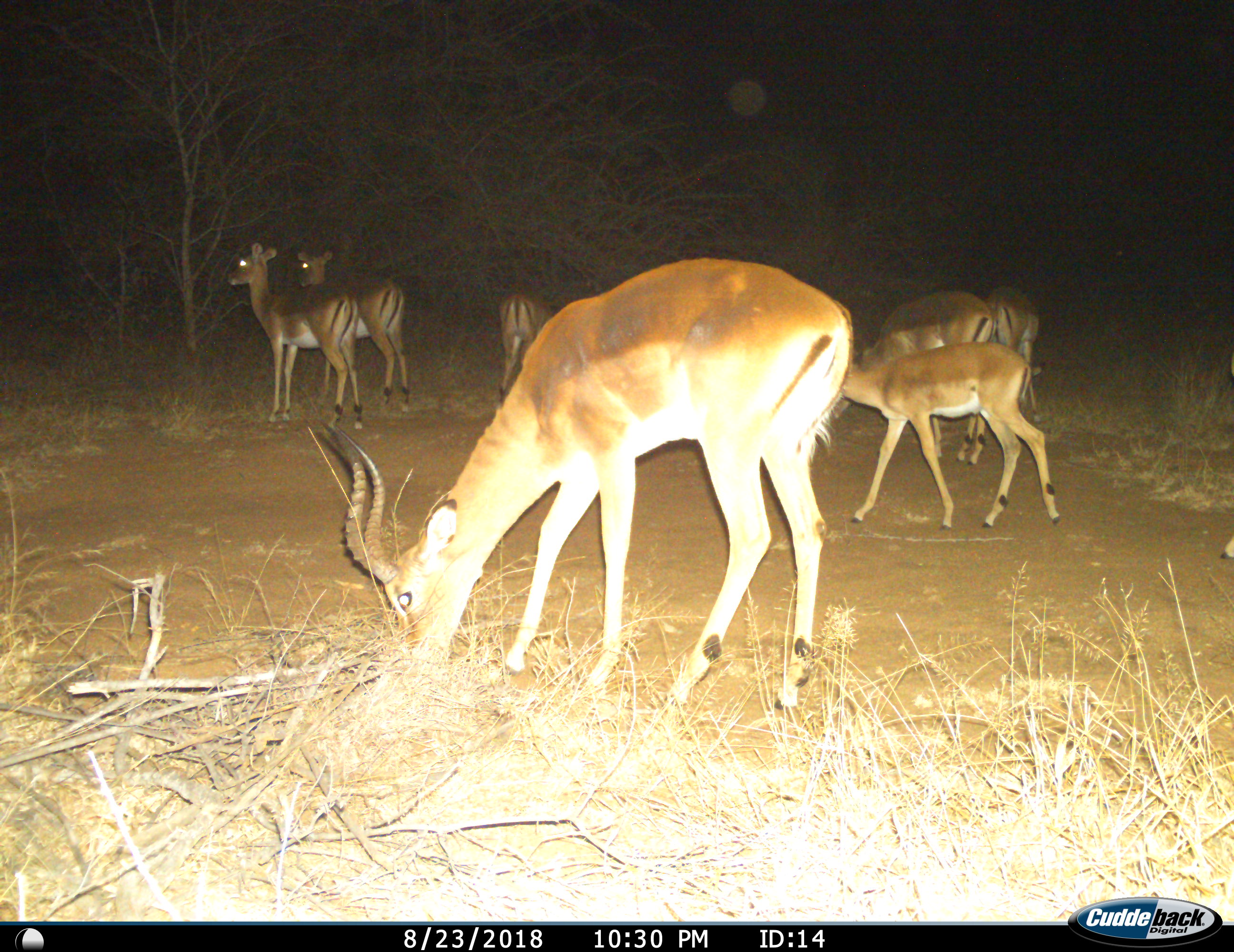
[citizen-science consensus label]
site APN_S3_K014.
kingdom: Animalia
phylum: Chordata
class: Mammalia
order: Artiodactyla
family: Bovidae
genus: Aepyceros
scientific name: Aepyceros melampus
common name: impala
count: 7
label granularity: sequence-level